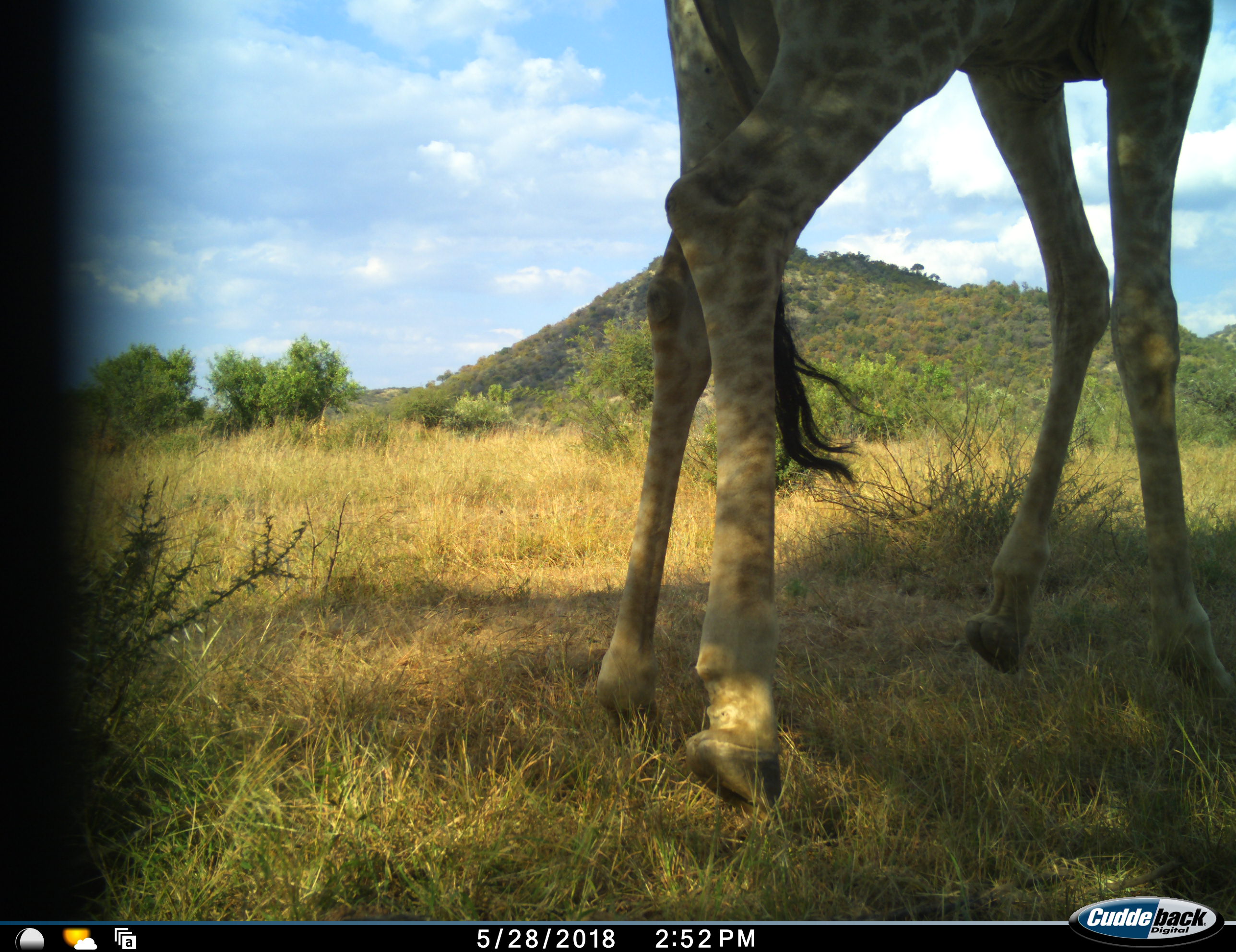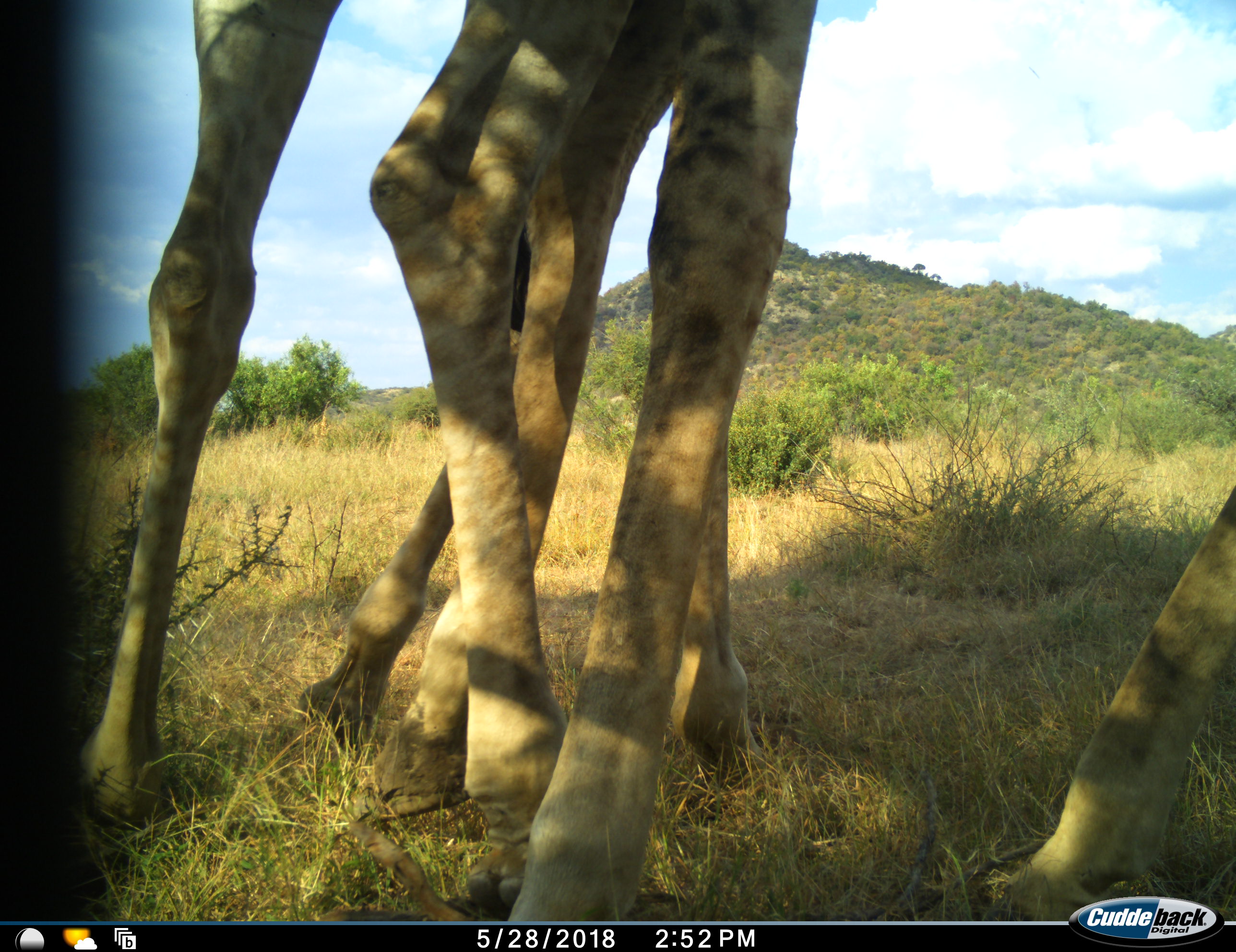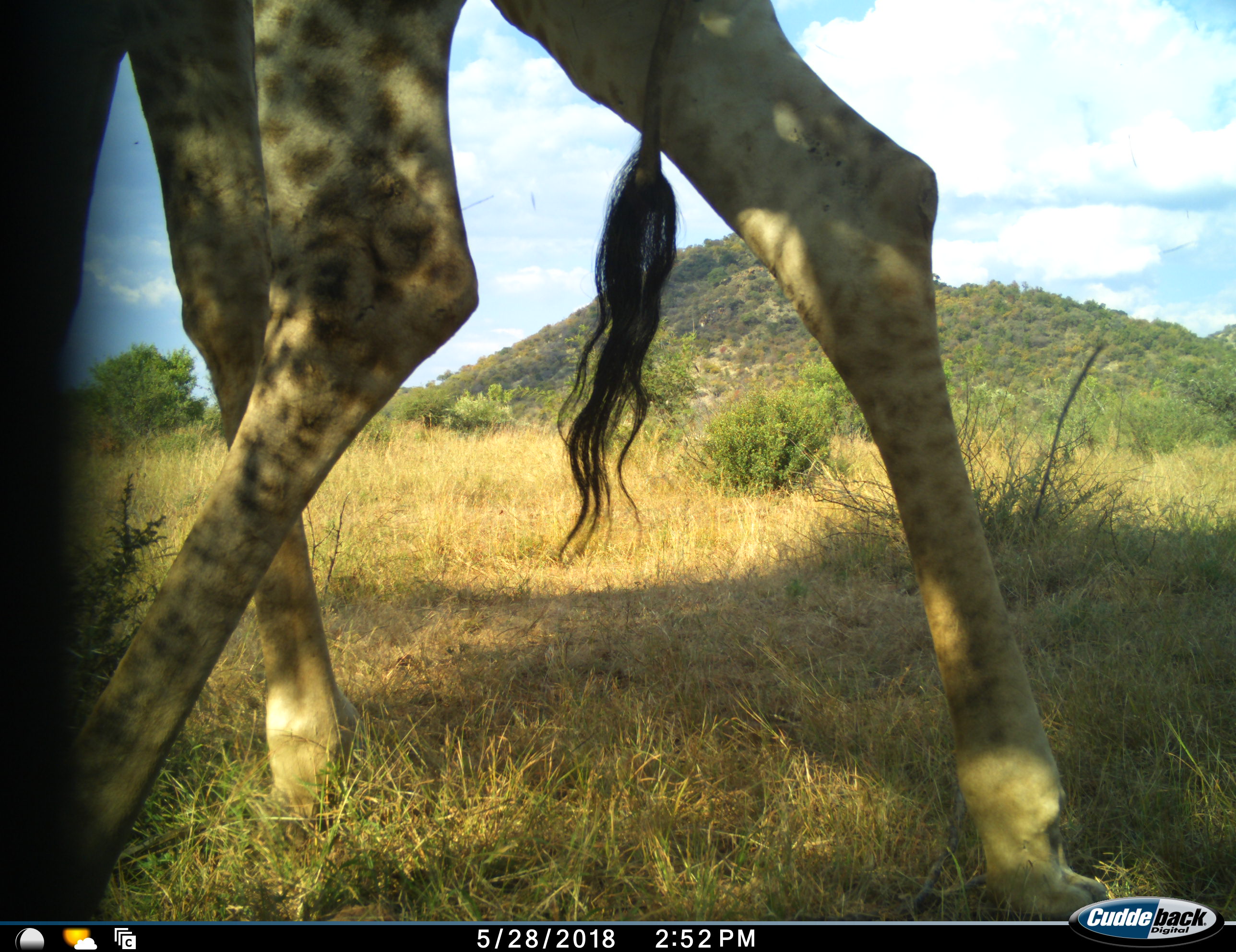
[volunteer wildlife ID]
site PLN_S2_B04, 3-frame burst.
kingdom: Animalia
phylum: Chordata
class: Mammalia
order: Artiodactyla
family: Giraffidae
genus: Giraffa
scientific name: Giraffa camelopardalis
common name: giraffe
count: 2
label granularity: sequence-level